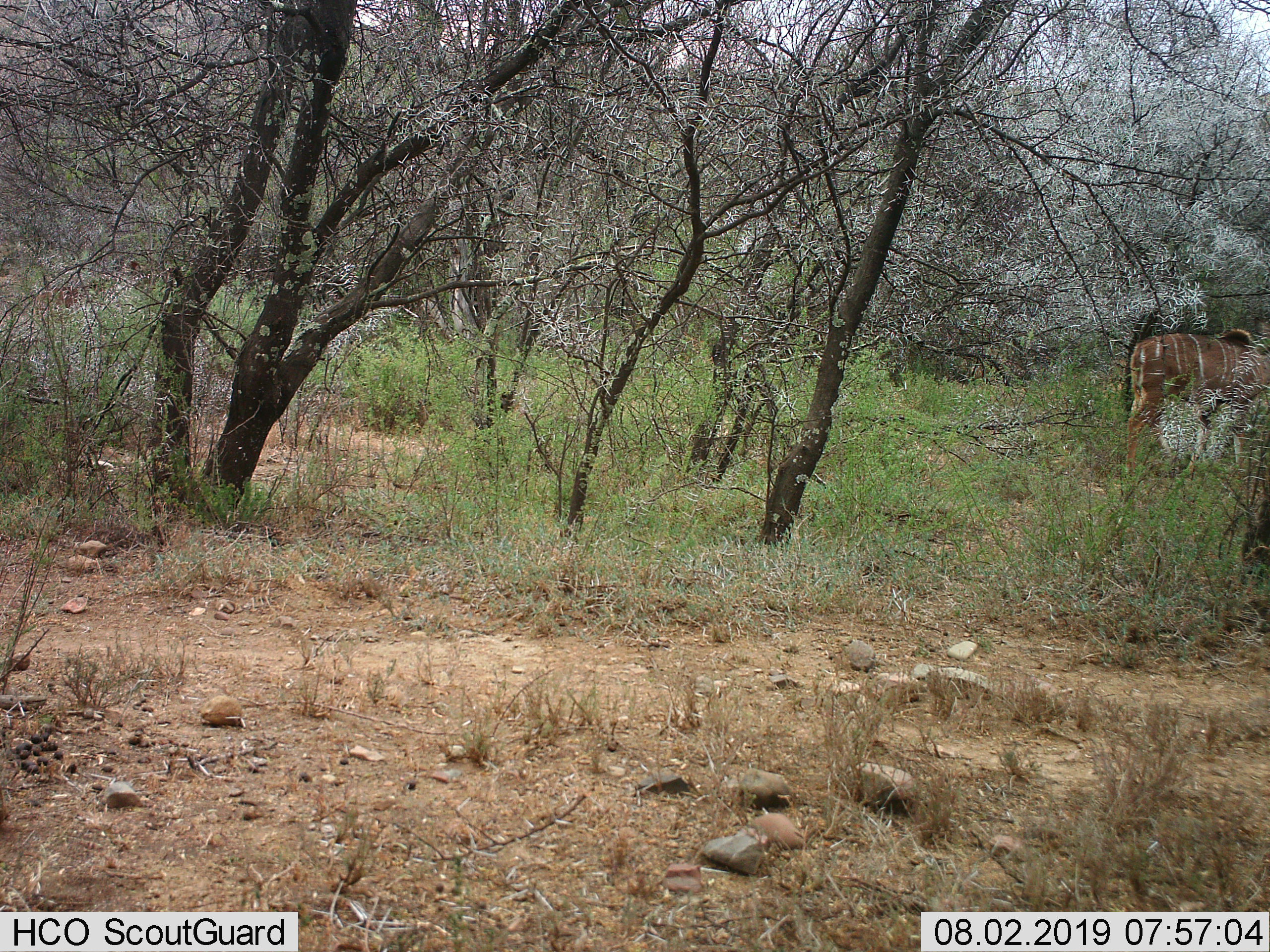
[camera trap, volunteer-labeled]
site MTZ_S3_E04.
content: unidentified animal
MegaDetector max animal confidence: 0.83